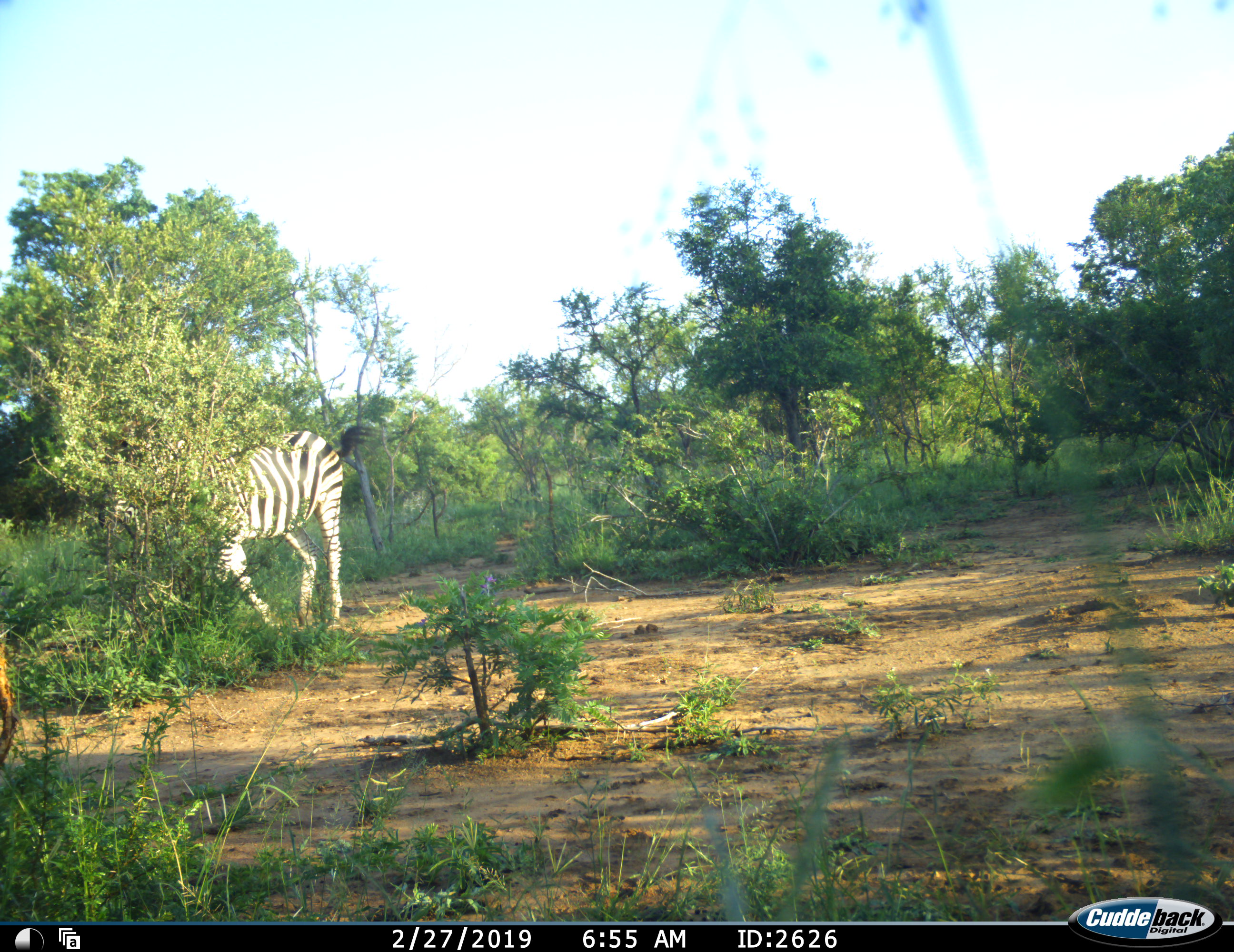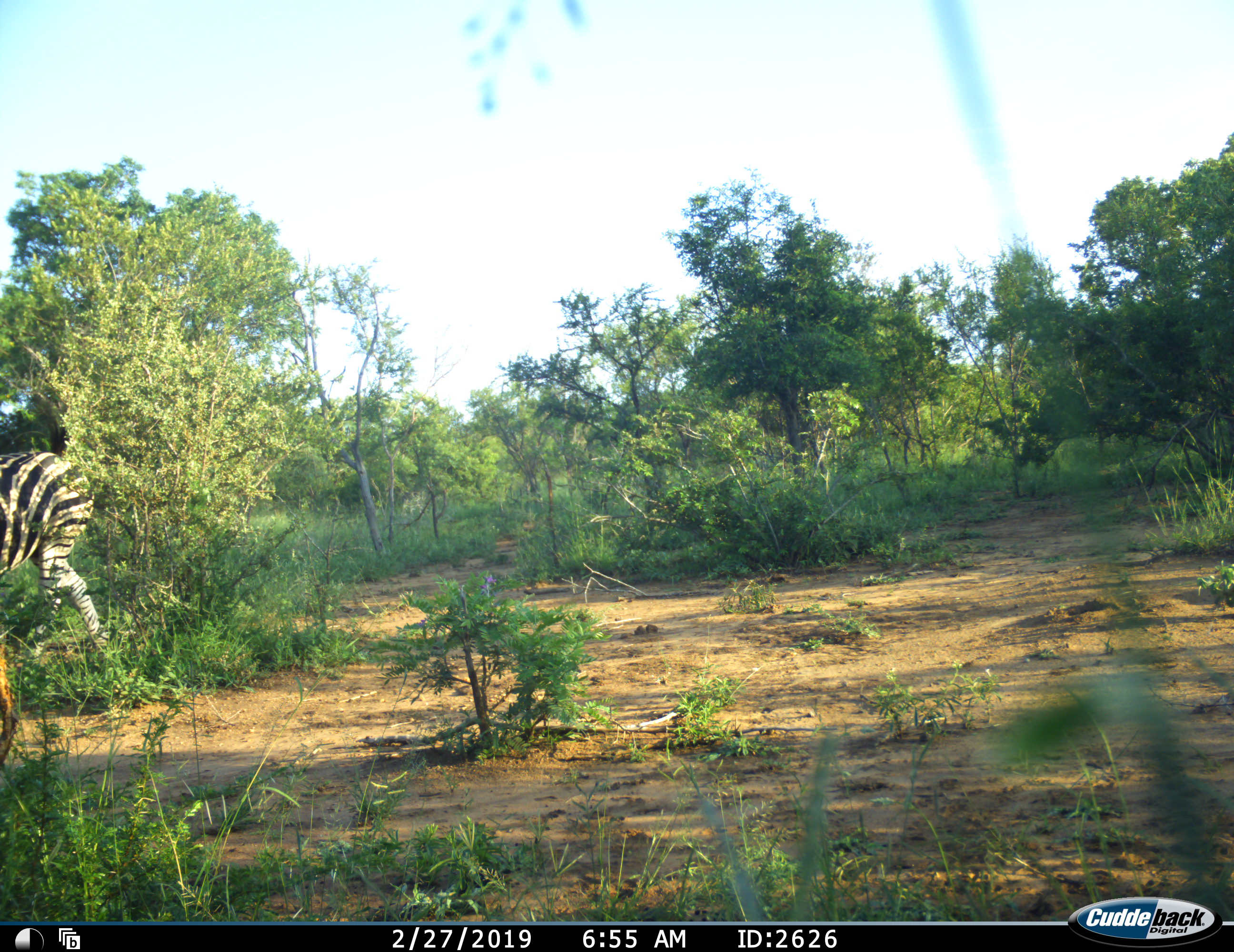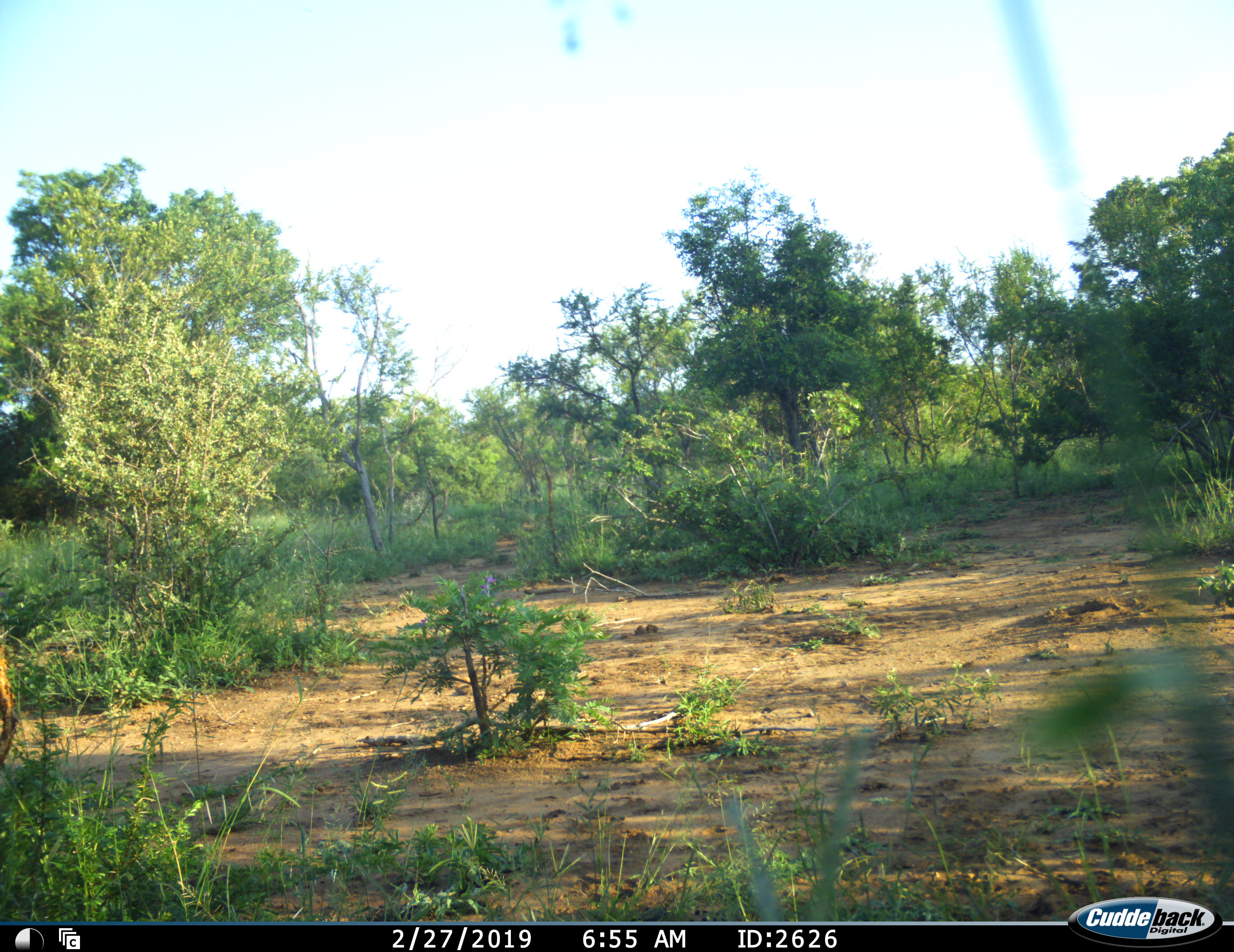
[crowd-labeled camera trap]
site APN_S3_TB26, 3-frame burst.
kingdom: Animalia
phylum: Chordata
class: Mammalia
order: Perissodactyla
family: Equidae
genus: Equus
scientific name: Equus quagga burchellii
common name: burchell's zebra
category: zebraburchells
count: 1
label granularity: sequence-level